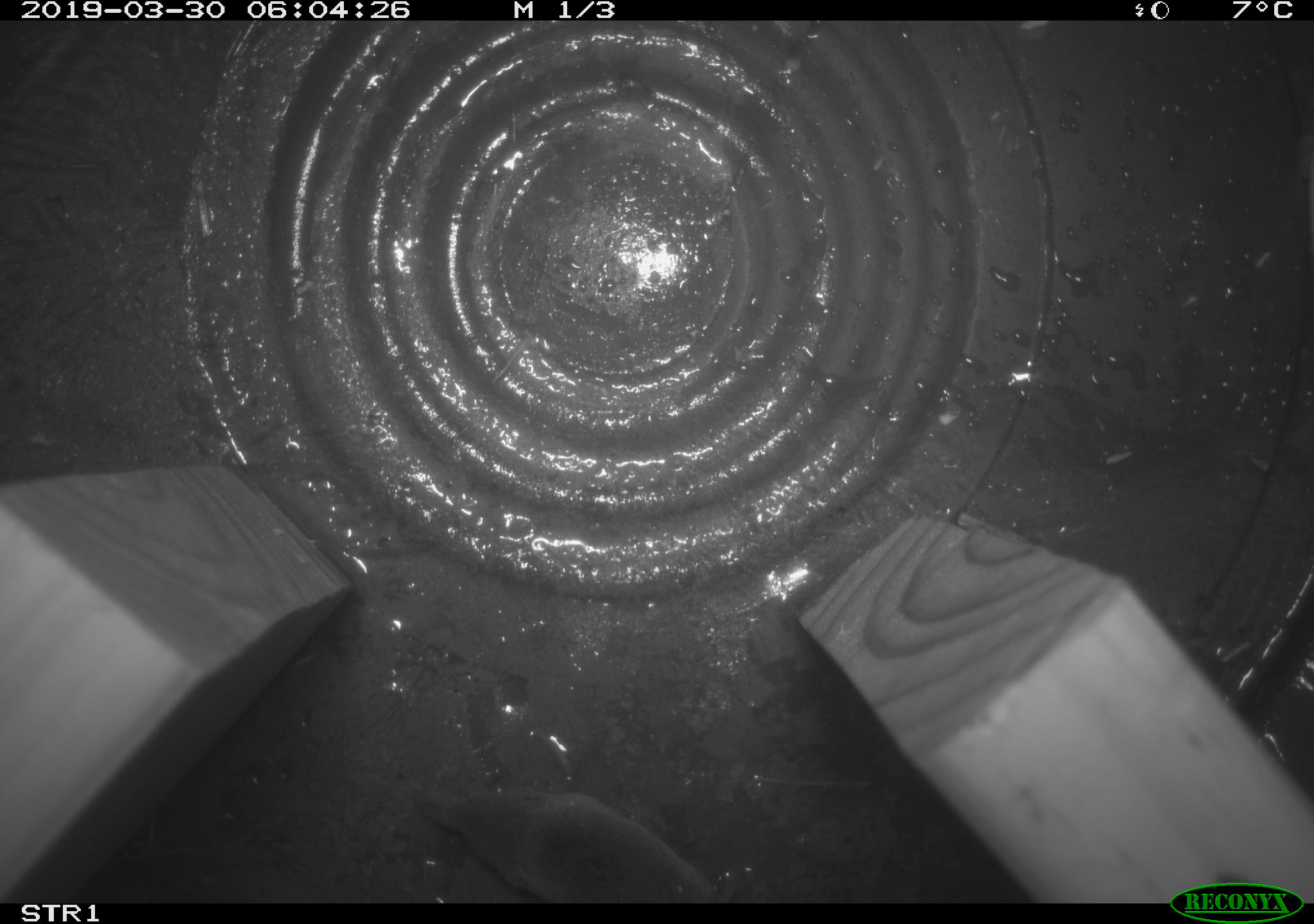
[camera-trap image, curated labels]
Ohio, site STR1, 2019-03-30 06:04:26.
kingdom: Animalia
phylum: Chordata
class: Mammalia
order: Eulipotyphla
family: Soricidae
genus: Sorex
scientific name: Sorex cinereus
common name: masked shrew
Masked shrew (Sorex cinereus).